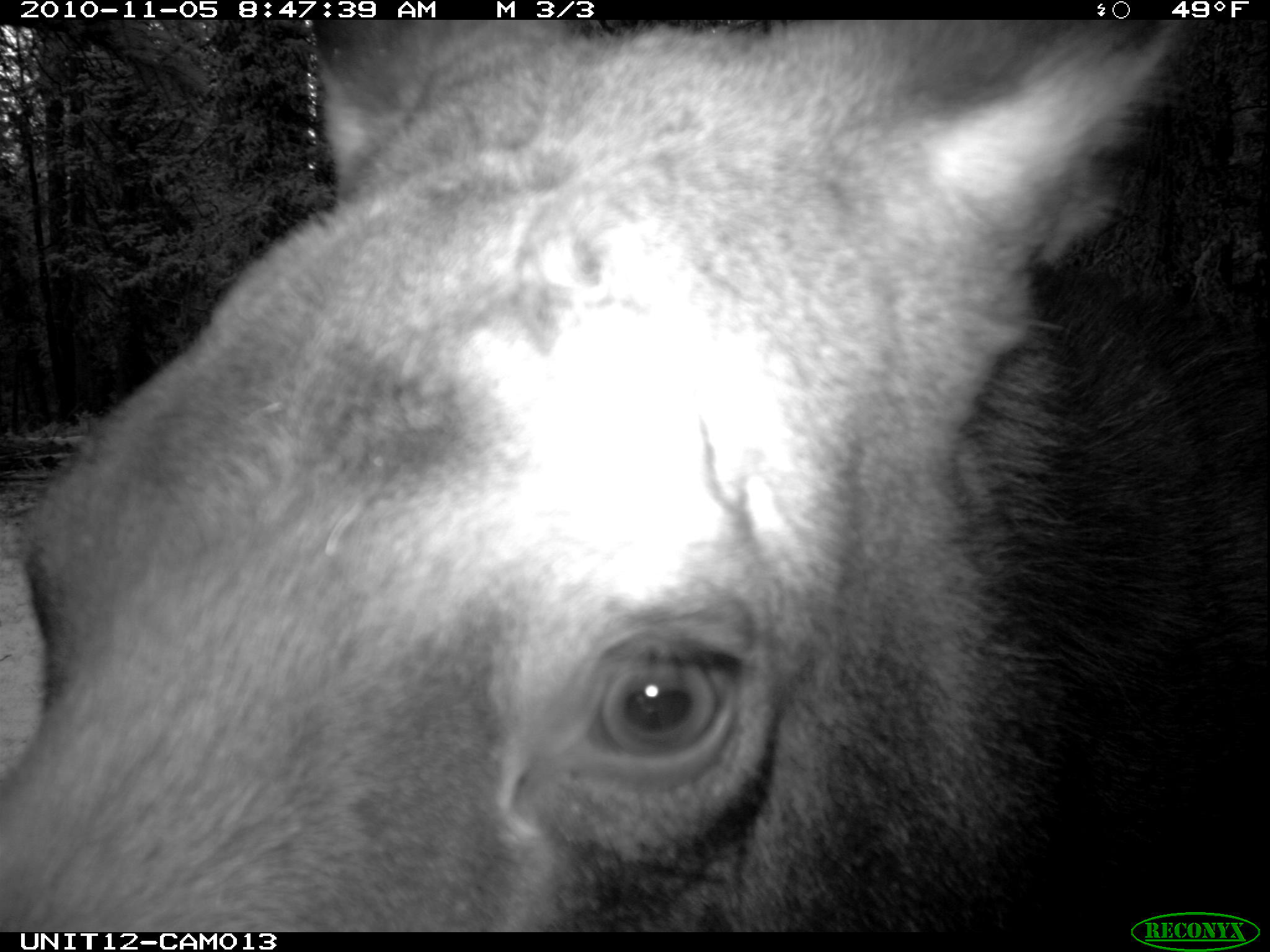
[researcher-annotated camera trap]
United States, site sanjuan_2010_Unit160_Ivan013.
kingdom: Animalia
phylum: Chordata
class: Mammalia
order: Artiodactyla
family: Cervidae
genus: Alces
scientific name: Alces alces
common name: moose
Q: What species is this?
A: Alces alces (moose).